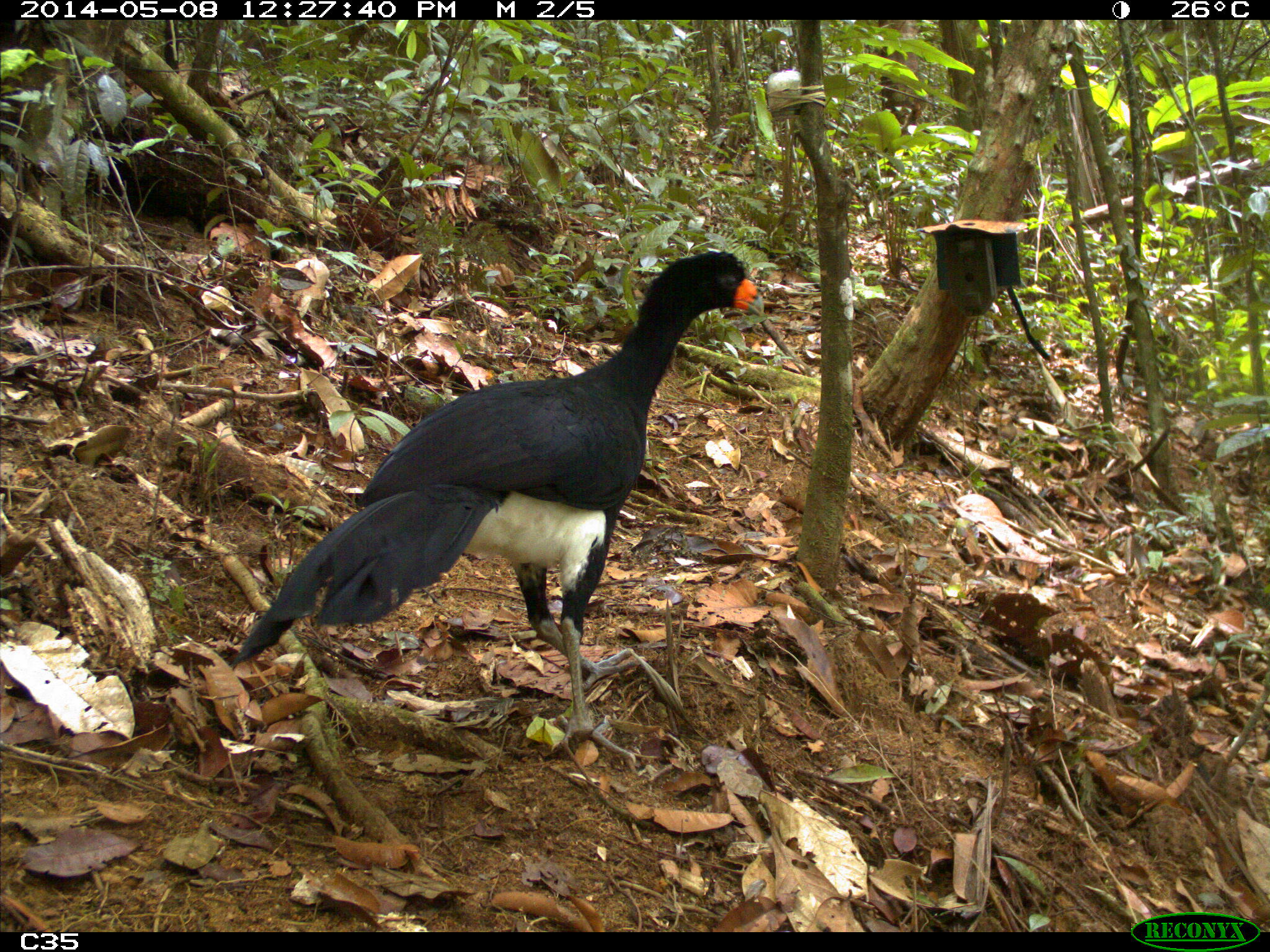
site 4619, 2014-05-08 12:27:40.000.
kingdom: Animalia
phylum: Chordata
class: Aves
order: Galliformes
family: Cracidae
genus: Crax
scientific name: Crax alector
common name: black curassow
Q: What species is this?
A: Crax alector (black curassow).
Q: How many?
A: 1.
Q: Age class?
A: Adult.